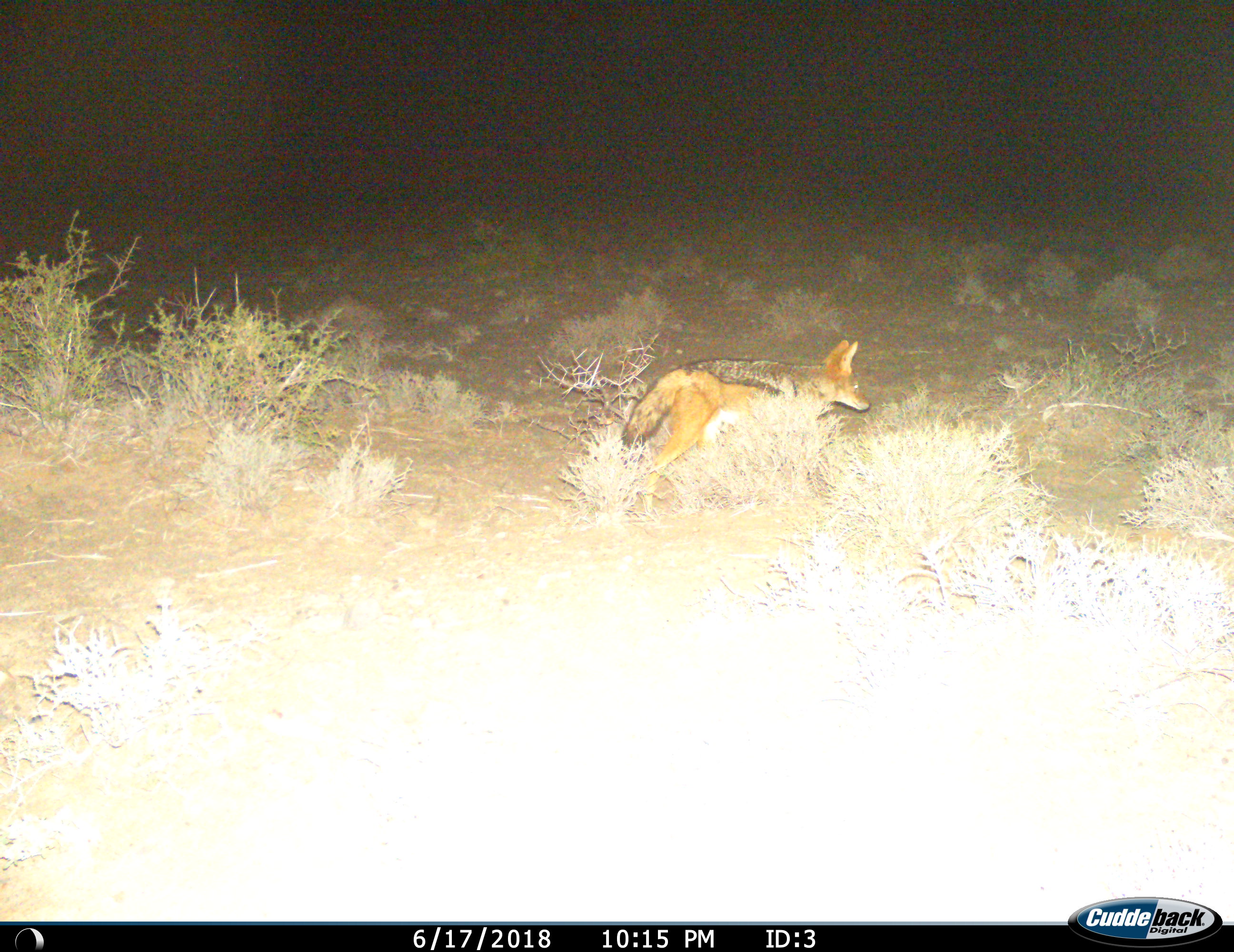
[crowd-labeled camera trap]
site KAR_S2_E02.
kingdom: Animalia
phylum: Chordata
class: Mammalia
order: Carnivora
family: Canidae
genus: Lupulella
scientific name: Lupulella mesomelas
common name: black-backed jackal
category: jackalblackbacked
Jackalblackbacked (black-backed jackal) (Lupulella mesomelas), count 1. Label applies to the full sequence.